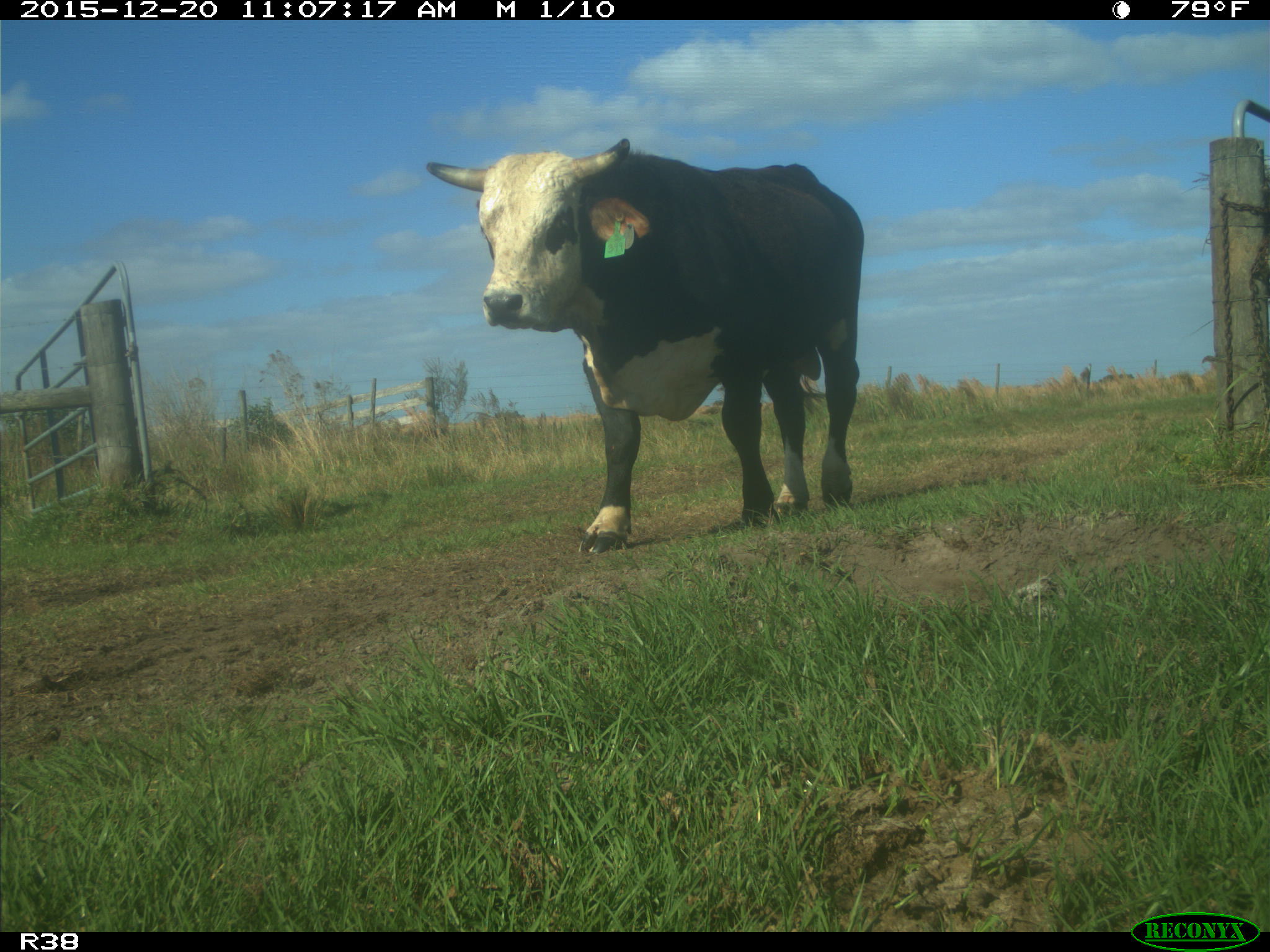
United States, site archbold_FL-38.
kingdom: Animalia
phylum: Chordata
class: Mammalia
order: Artiodactyla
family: Bovidae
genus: Bos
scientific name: Bos taurus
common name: domestic cow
Bos taurus (domestic cow).